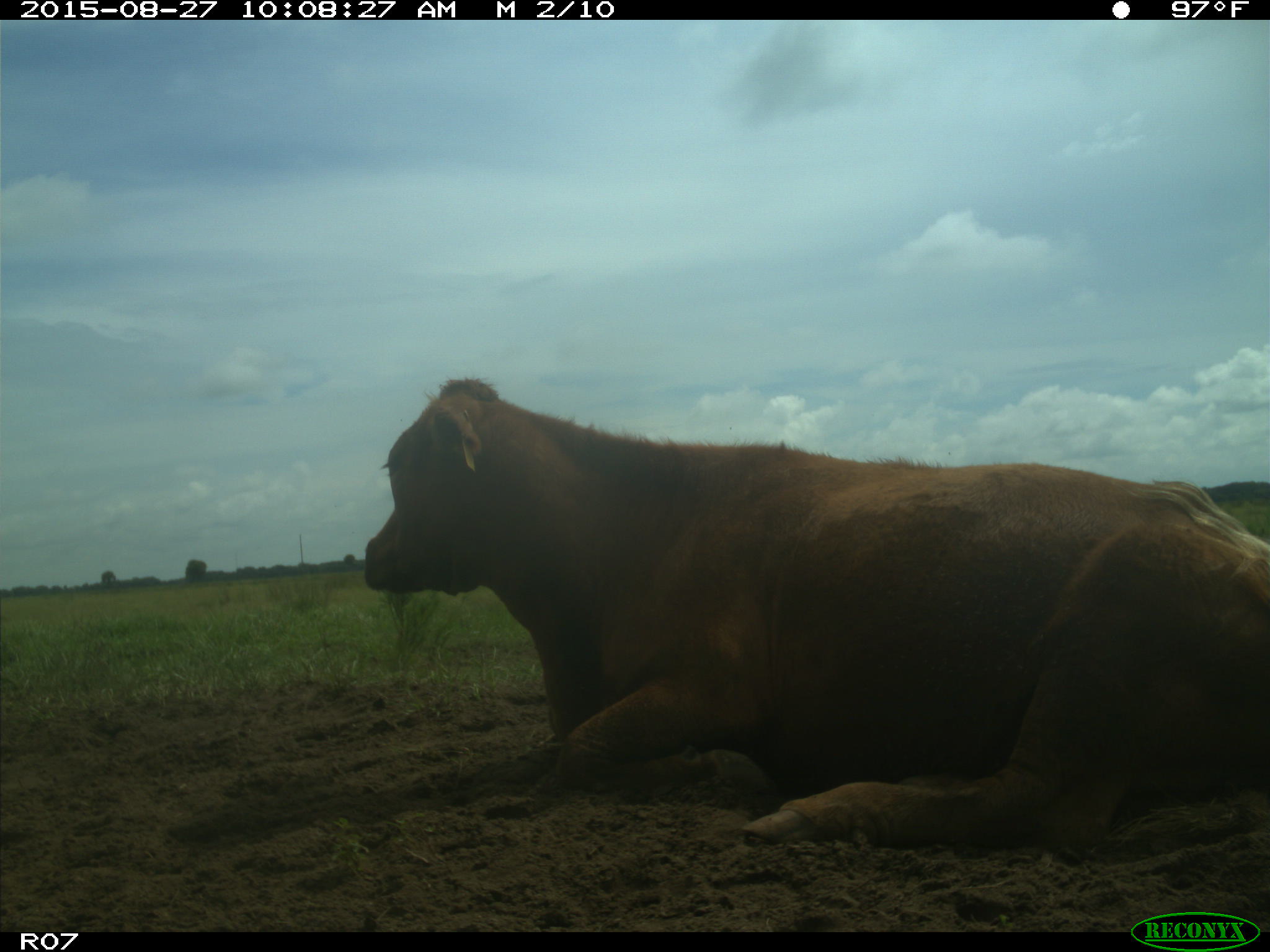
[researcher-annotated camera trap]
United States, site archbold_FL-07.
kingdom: Animalia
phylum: Chordata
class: Mammalia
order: Artiodactyla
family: Bovidae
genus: Bos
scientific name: Bos taurus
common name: domestic cow